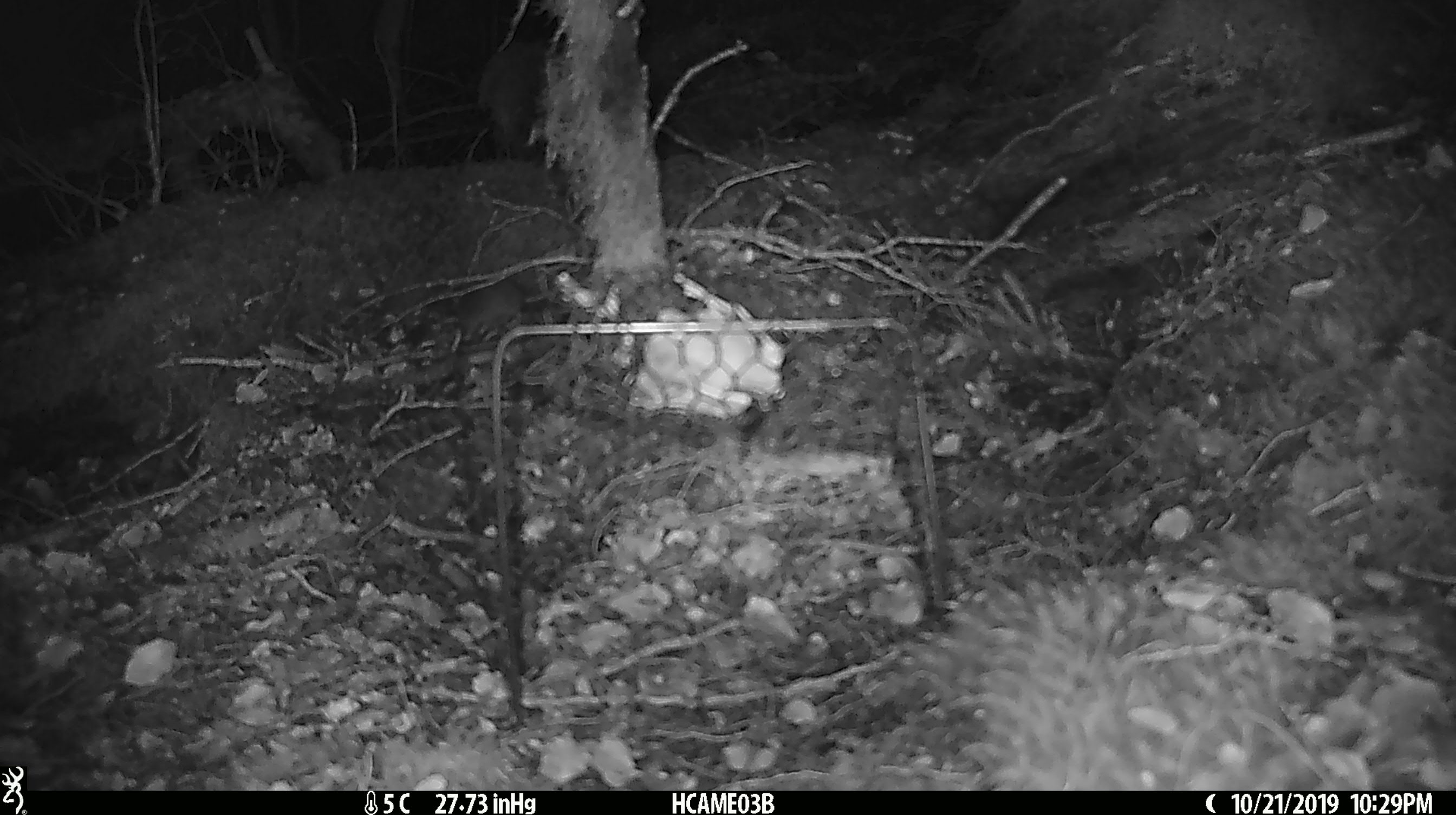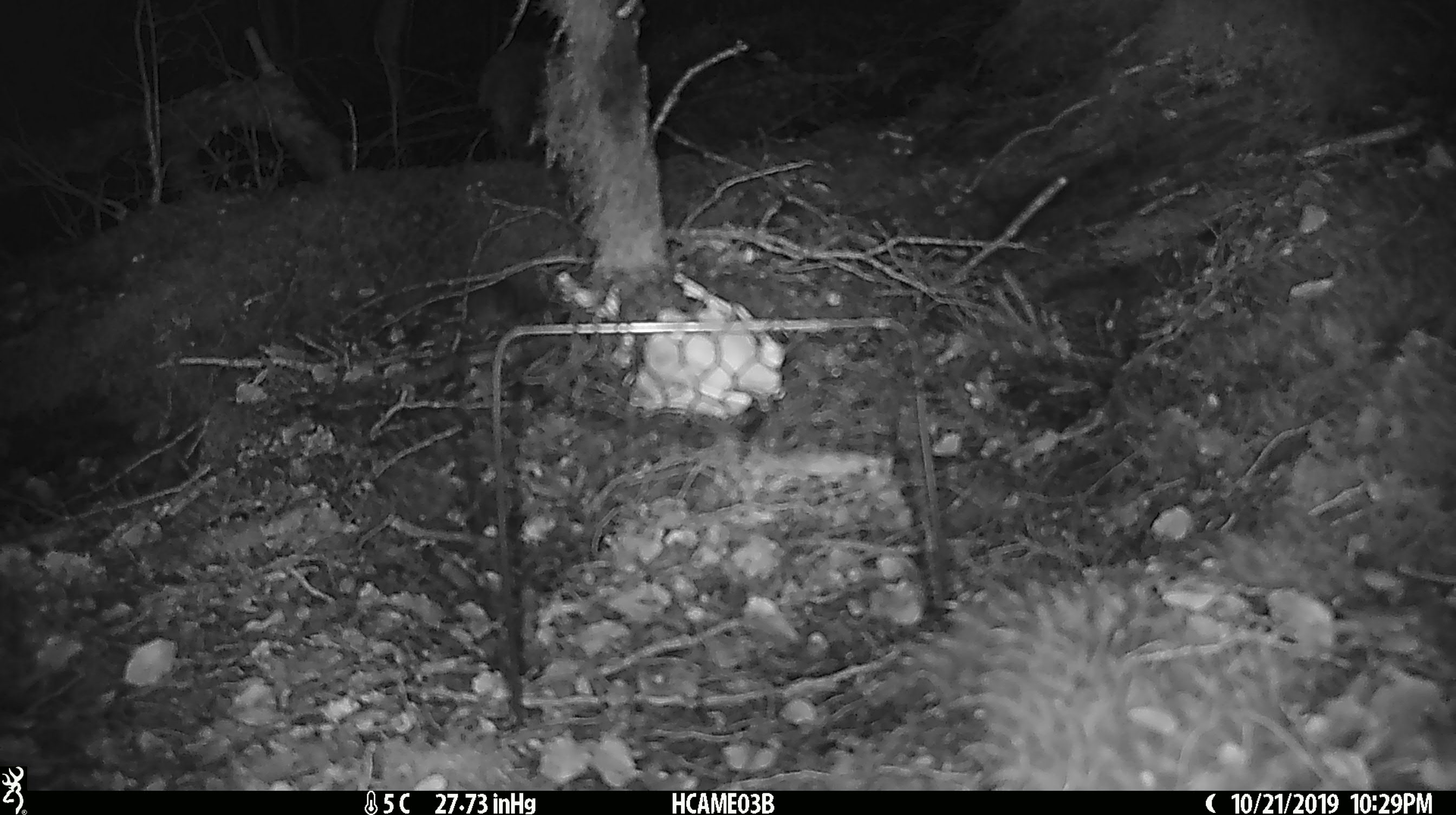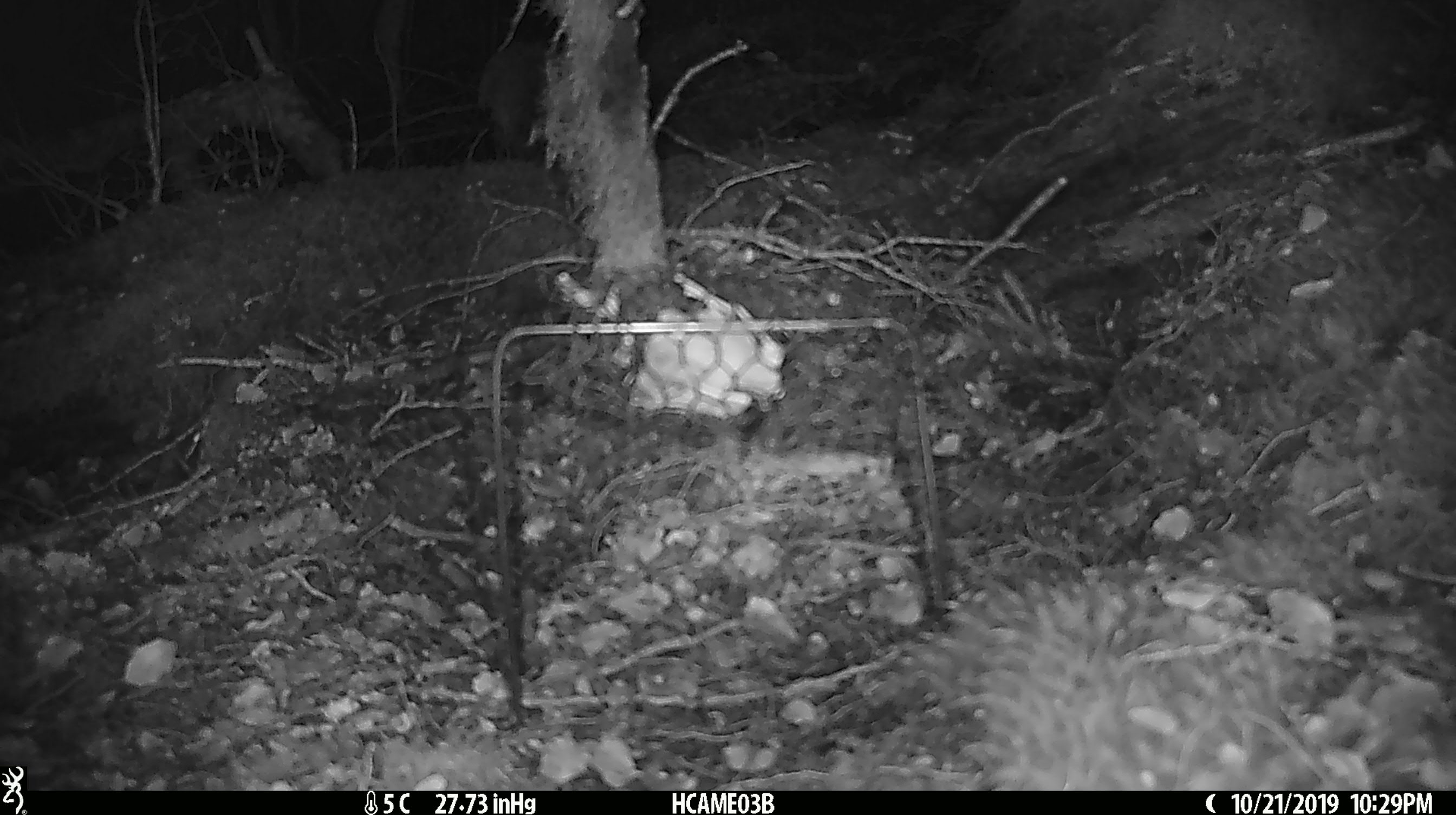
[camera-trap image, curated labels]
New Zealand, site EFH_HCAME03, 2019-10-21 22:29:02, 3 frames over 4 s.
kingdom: Animalia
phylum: Chordata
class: Mammalia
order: Rodentia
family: Muridae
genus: Mus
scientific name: Mus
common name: mouse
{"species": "mouse (Mus)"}